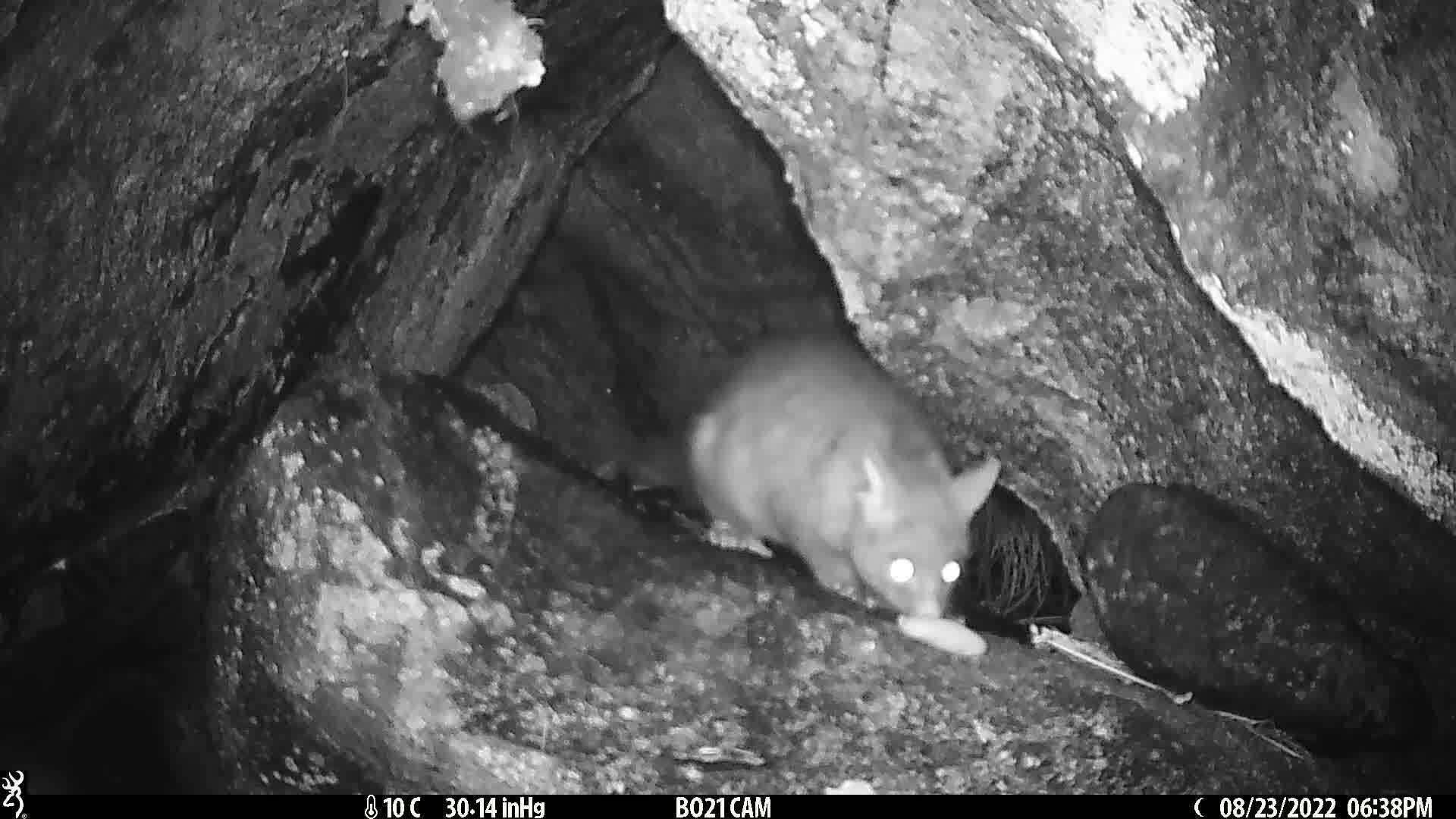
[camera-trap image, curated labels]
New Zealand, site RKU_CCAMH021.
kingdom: Animalia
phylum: Chordata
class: Mammalia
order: Diprotodontia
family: Phalangeridae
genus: Trichosurus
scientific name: Trichosurus vulpecula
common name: common brushtail possum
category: possum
Possum (common brushtail possum) (Trichosurus vulpecula).